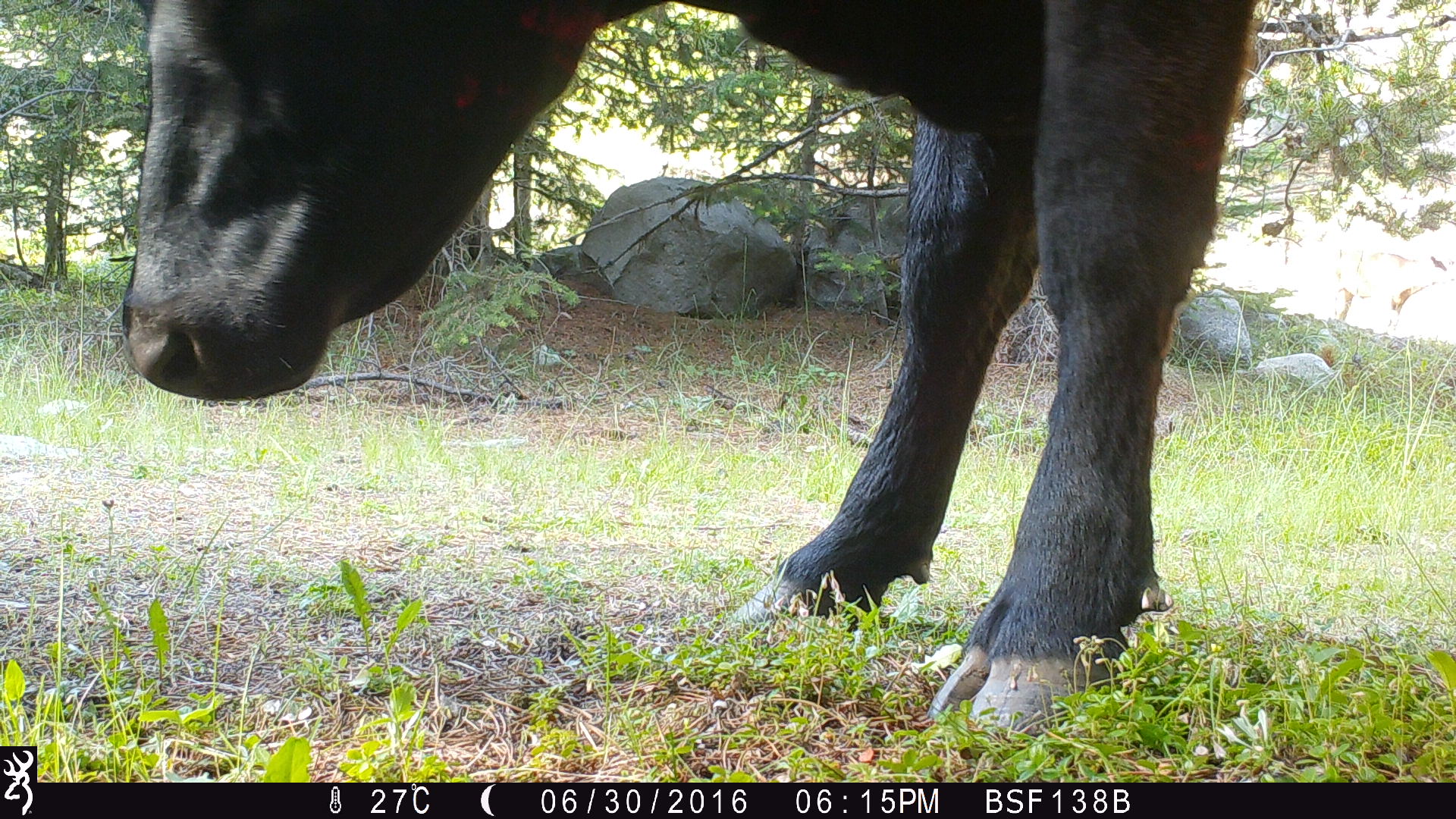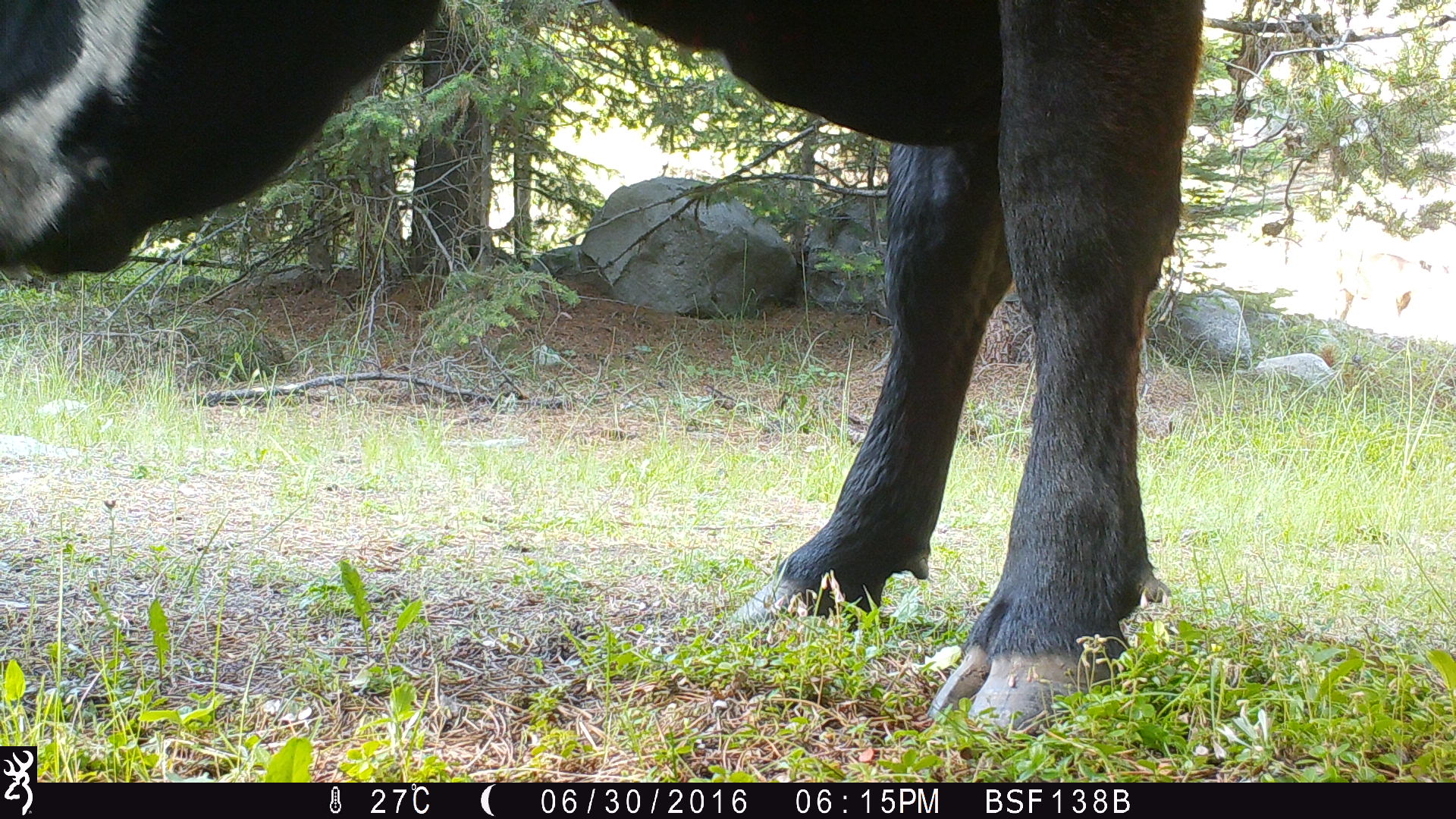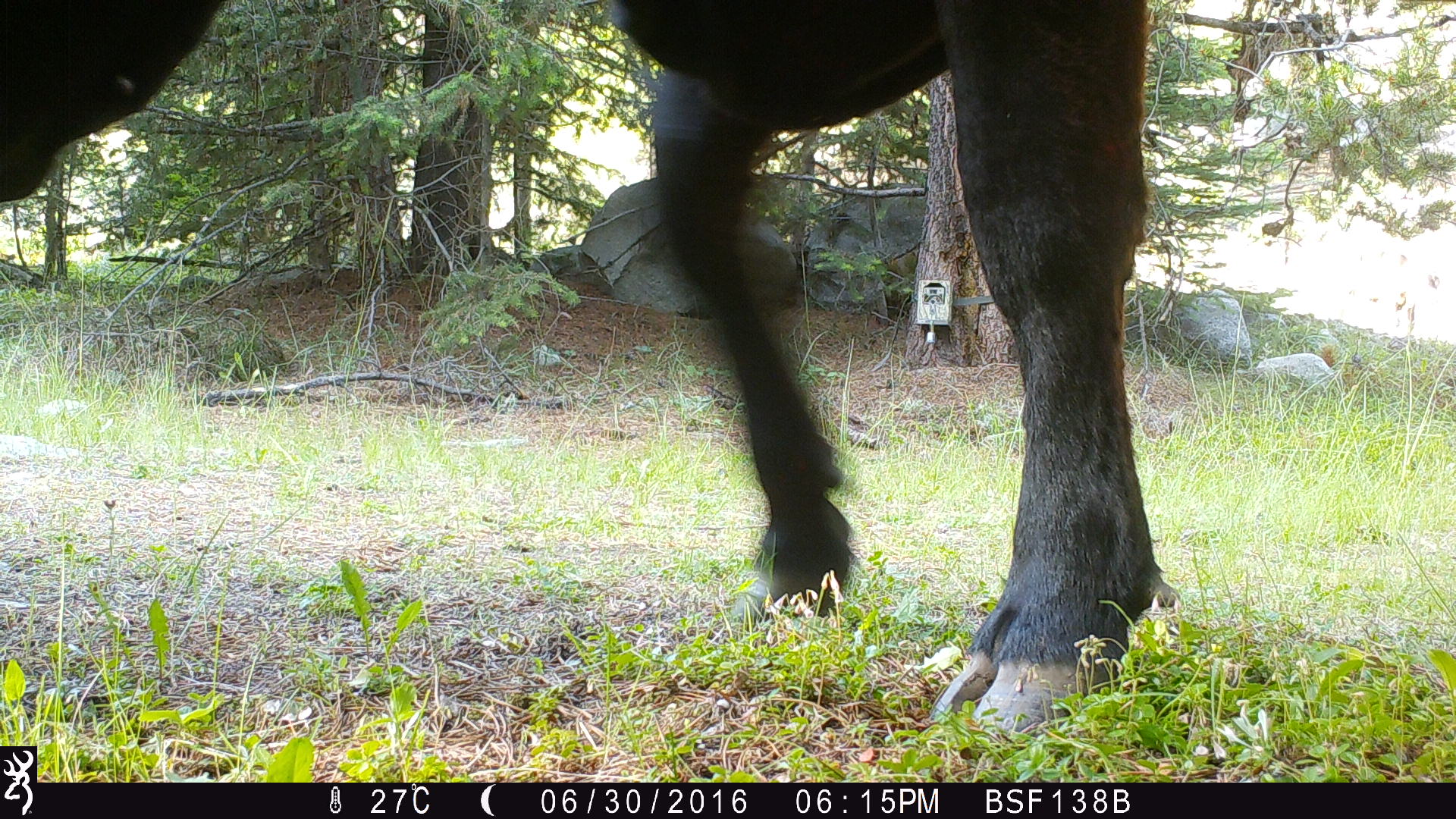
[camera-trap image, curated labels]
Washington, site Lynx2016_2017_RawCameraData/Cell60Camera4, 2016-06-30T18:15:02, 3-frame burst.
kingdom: Animalia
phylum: Chordata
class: Mammalia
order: Artiodactyla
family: Bovidae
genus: Bos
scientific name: Bos taurus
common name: domestic cattle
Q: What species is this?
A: Domestic cattle (Bos taurus).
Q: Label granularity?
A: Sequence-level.